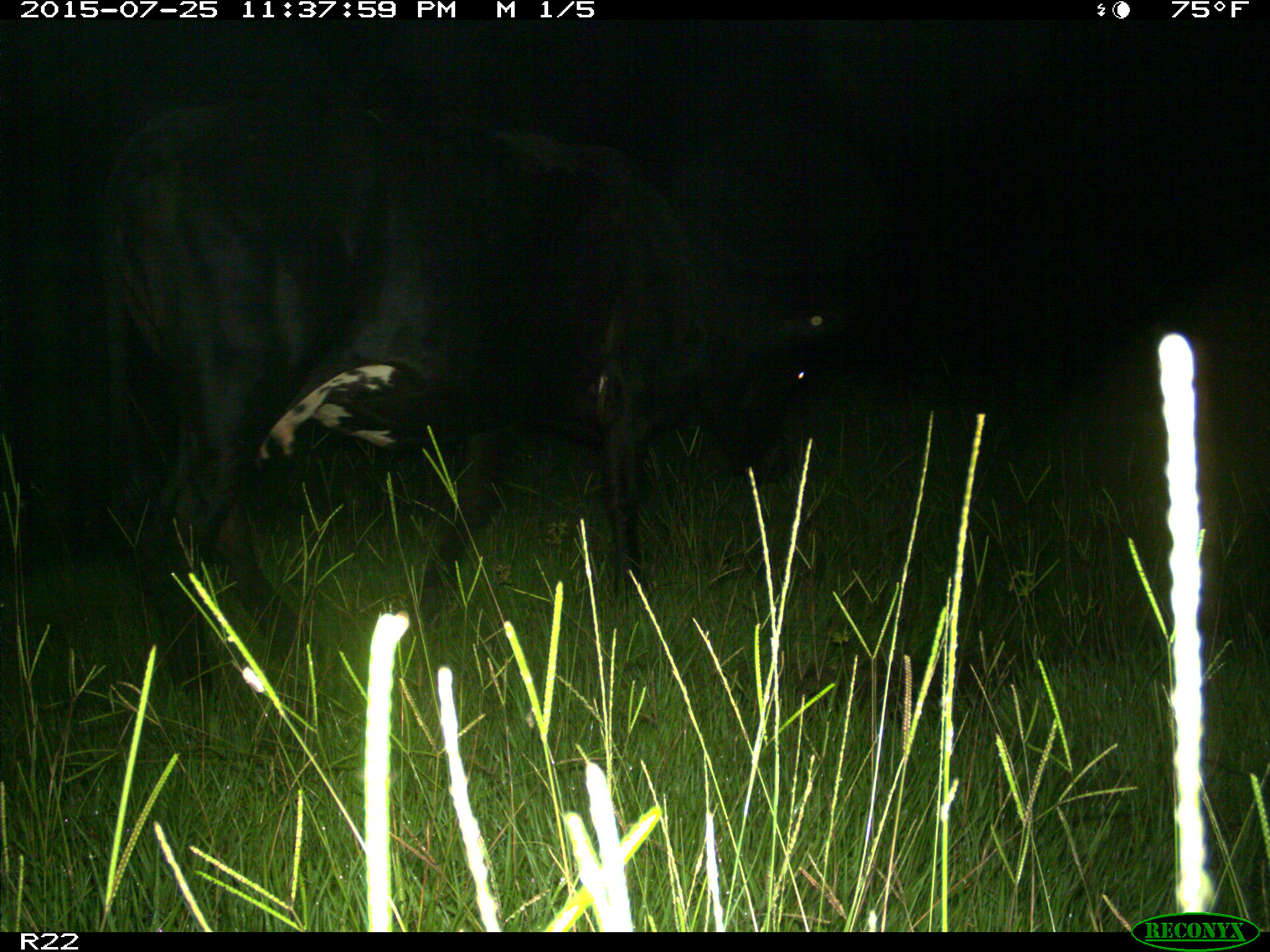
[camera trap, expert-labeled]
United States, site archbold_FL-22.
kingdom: Animalia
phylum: Chordata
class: Mammalia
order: Artiodactyla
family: Bovidae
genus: Bos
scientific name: Bos taurus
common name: domestic cow